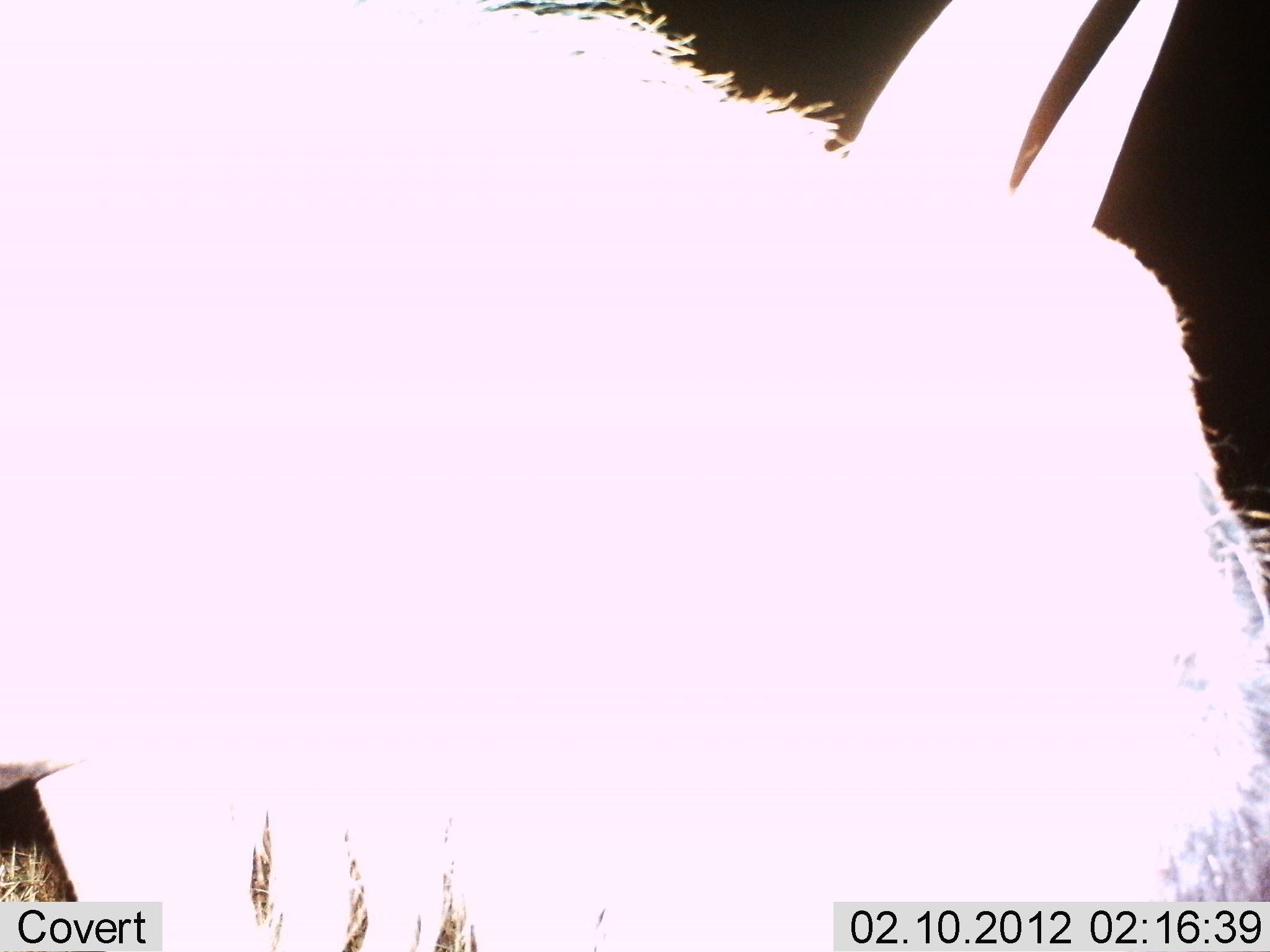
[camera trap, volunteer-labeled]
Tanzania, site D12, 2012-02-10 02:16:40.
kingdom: Animalia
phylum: Chordata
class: Mammalia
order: Artiodactyla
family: Bovidae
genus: Connochaetes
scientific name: Connochaetes taurinus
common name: blue wildebeest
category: wildebeest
Wildebeest (blue wildebeest) (Connochaetes taurinus), count 1. Behavior (volunteer vote fractions): standing 85%, resting 0%, moving 0%, interacting 0%. Young present (vote fraction): 0%. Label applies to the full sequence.